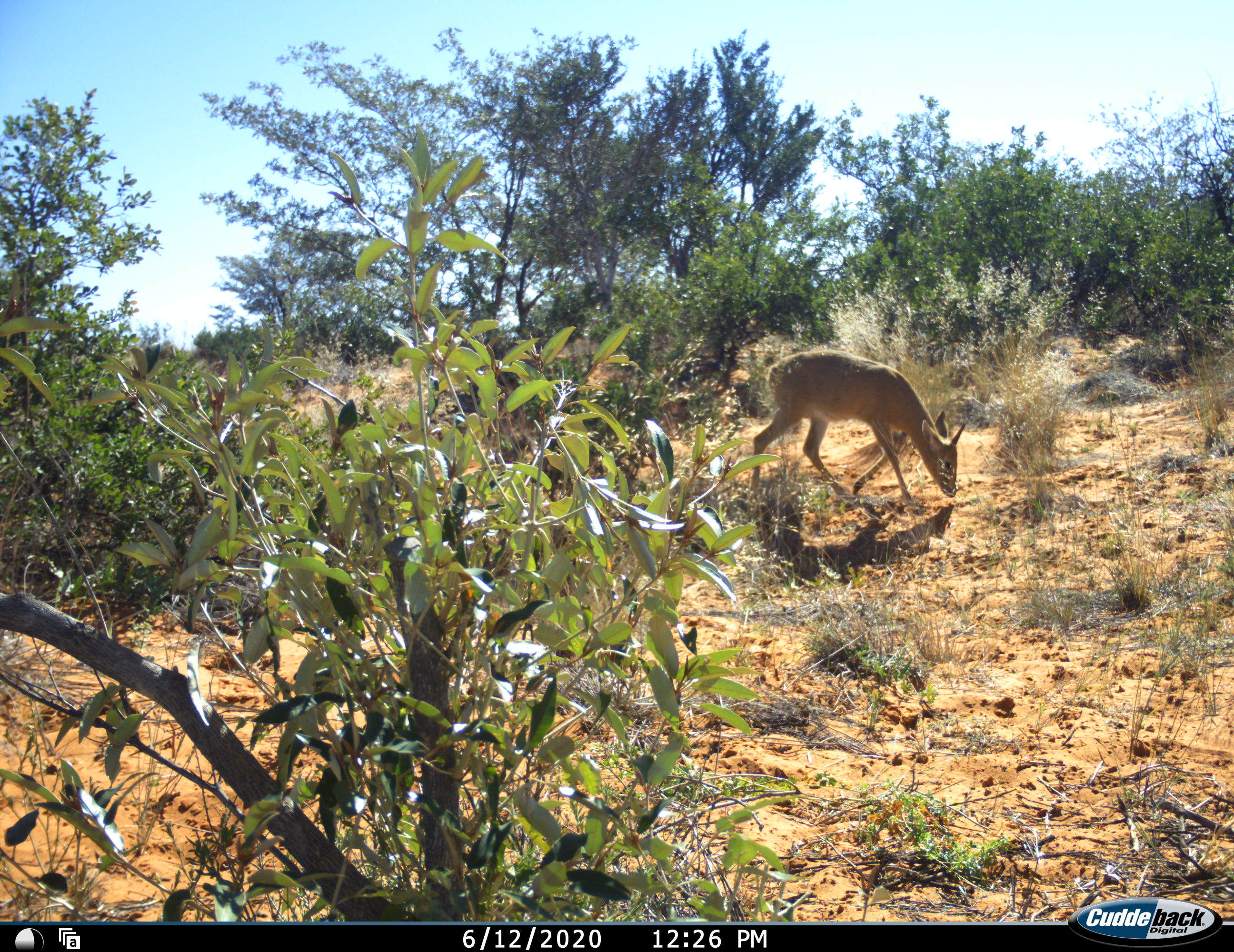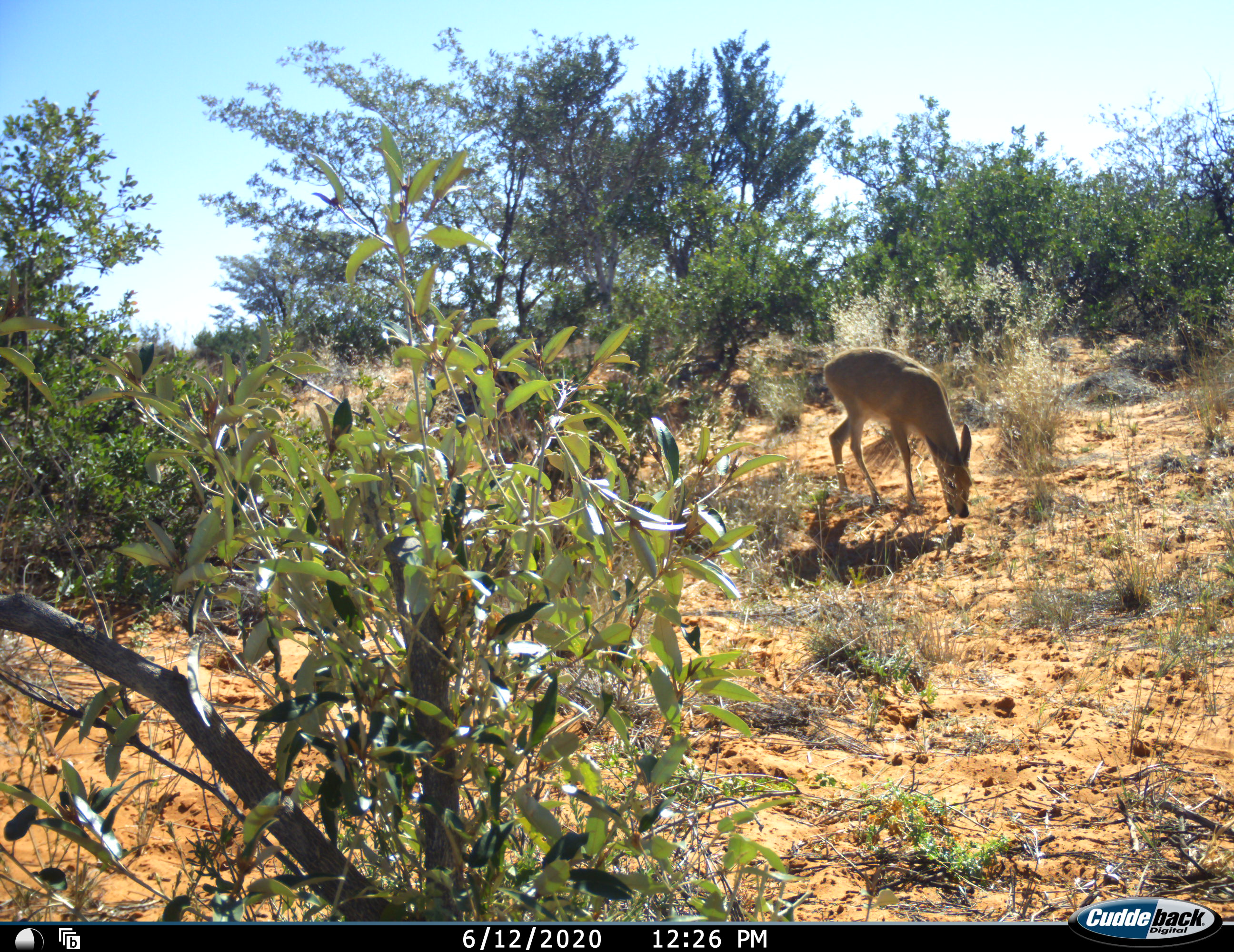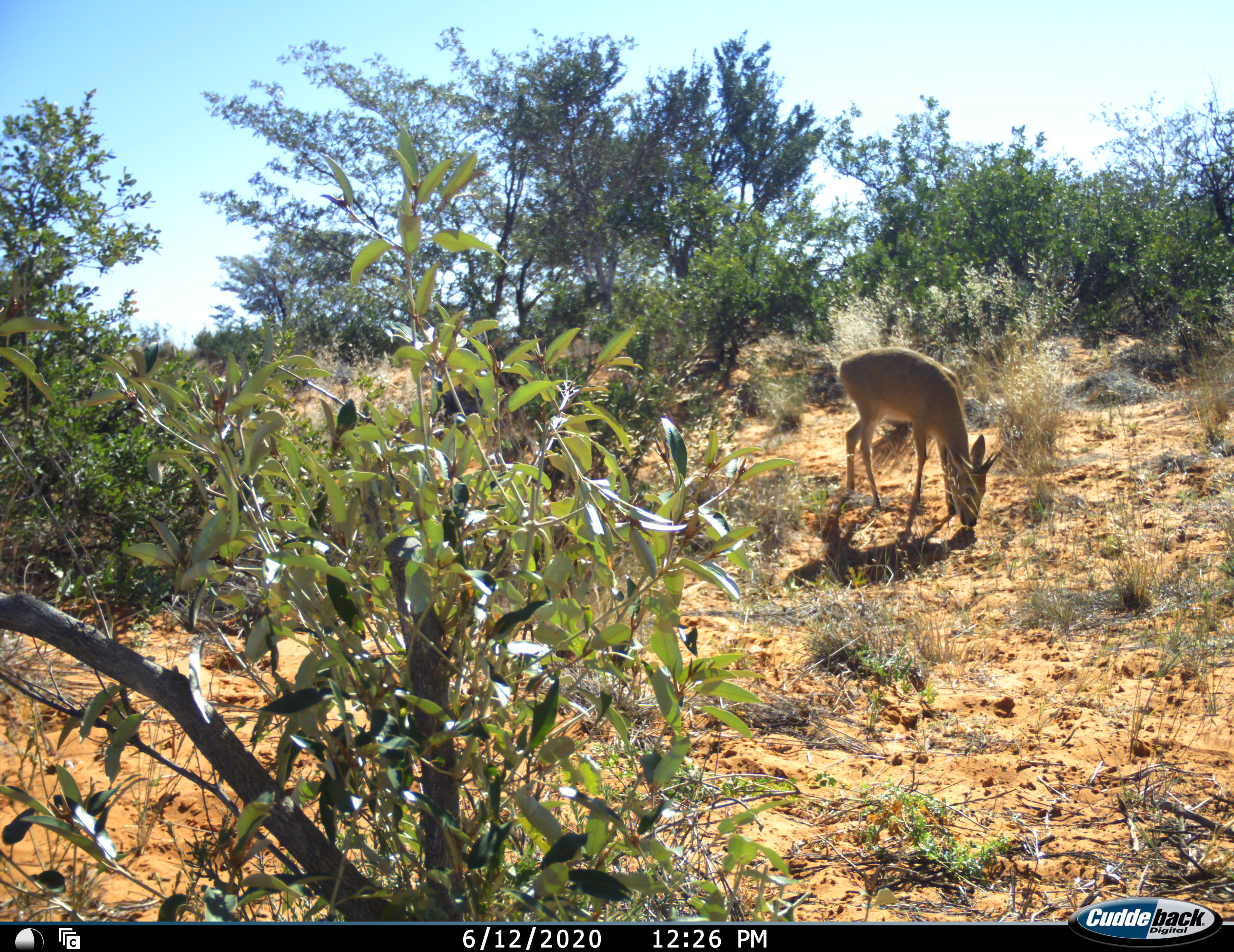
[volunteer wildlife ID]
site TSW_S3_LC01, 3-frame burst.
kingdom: Animalia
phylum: Chordata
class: Mammalia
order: Artiodactyla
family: Bovidae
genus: Sylvicapra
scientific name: Sylvicapra grimmia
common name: common duiker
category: duikercommongrey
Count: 1.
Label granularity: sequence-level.